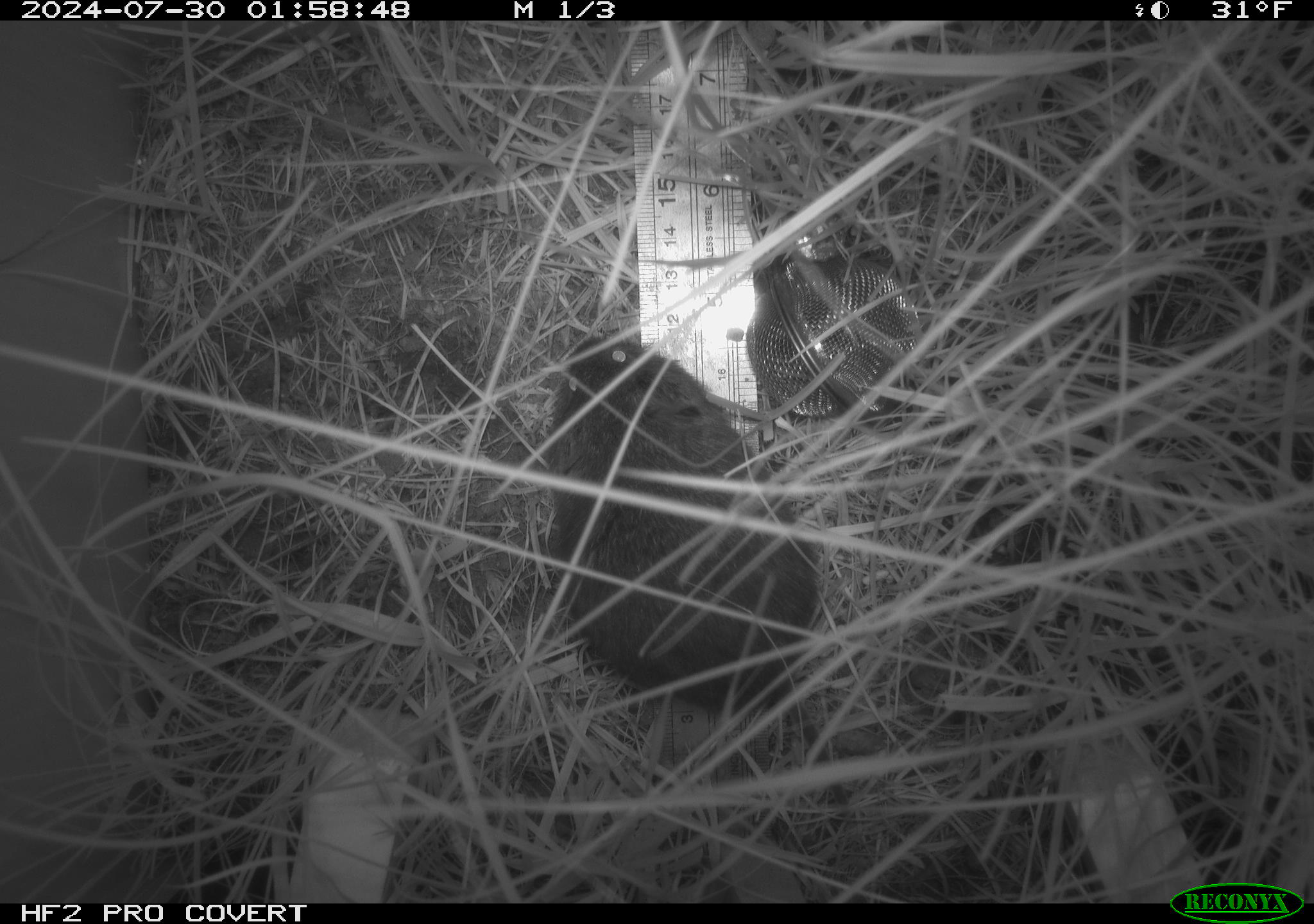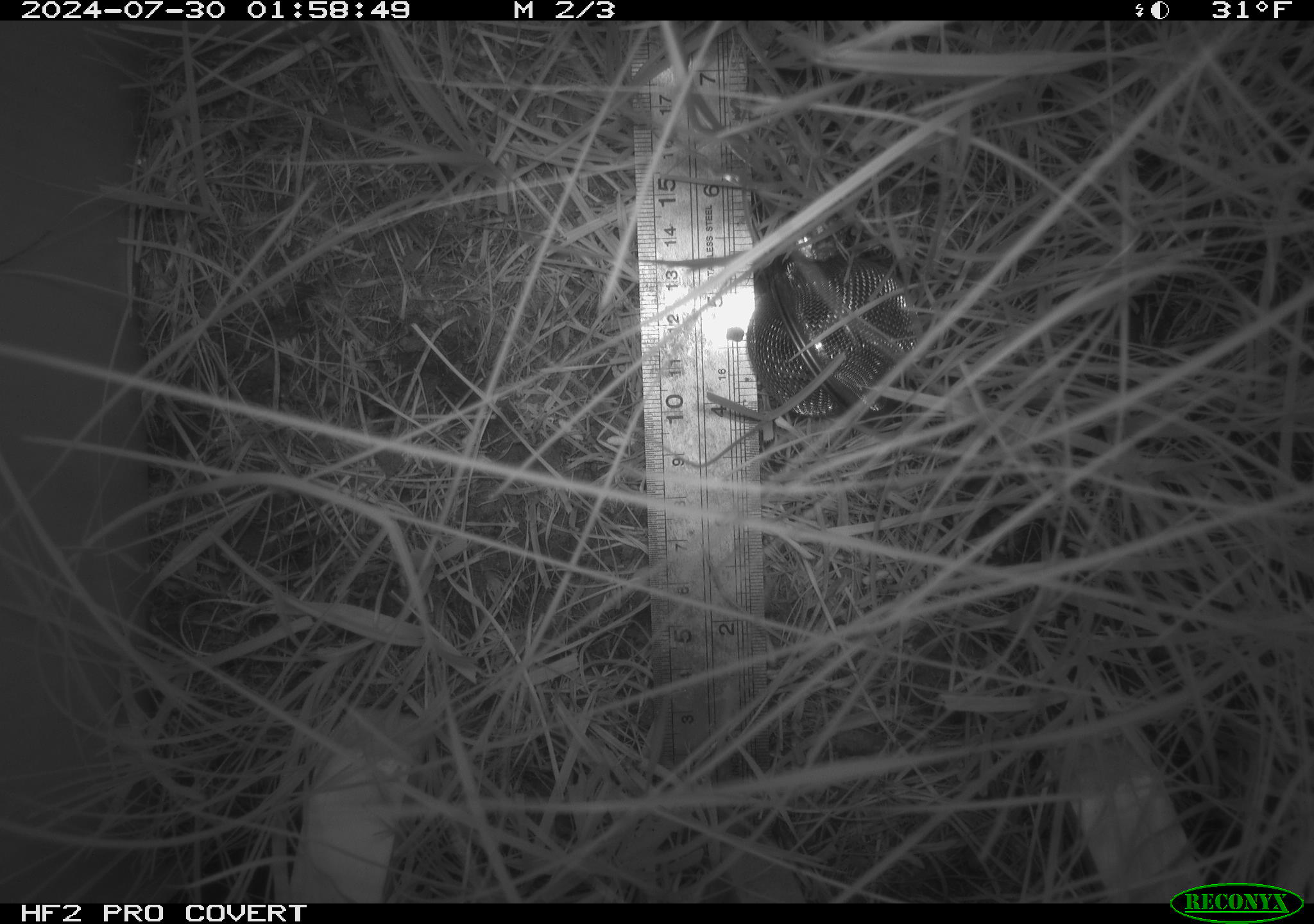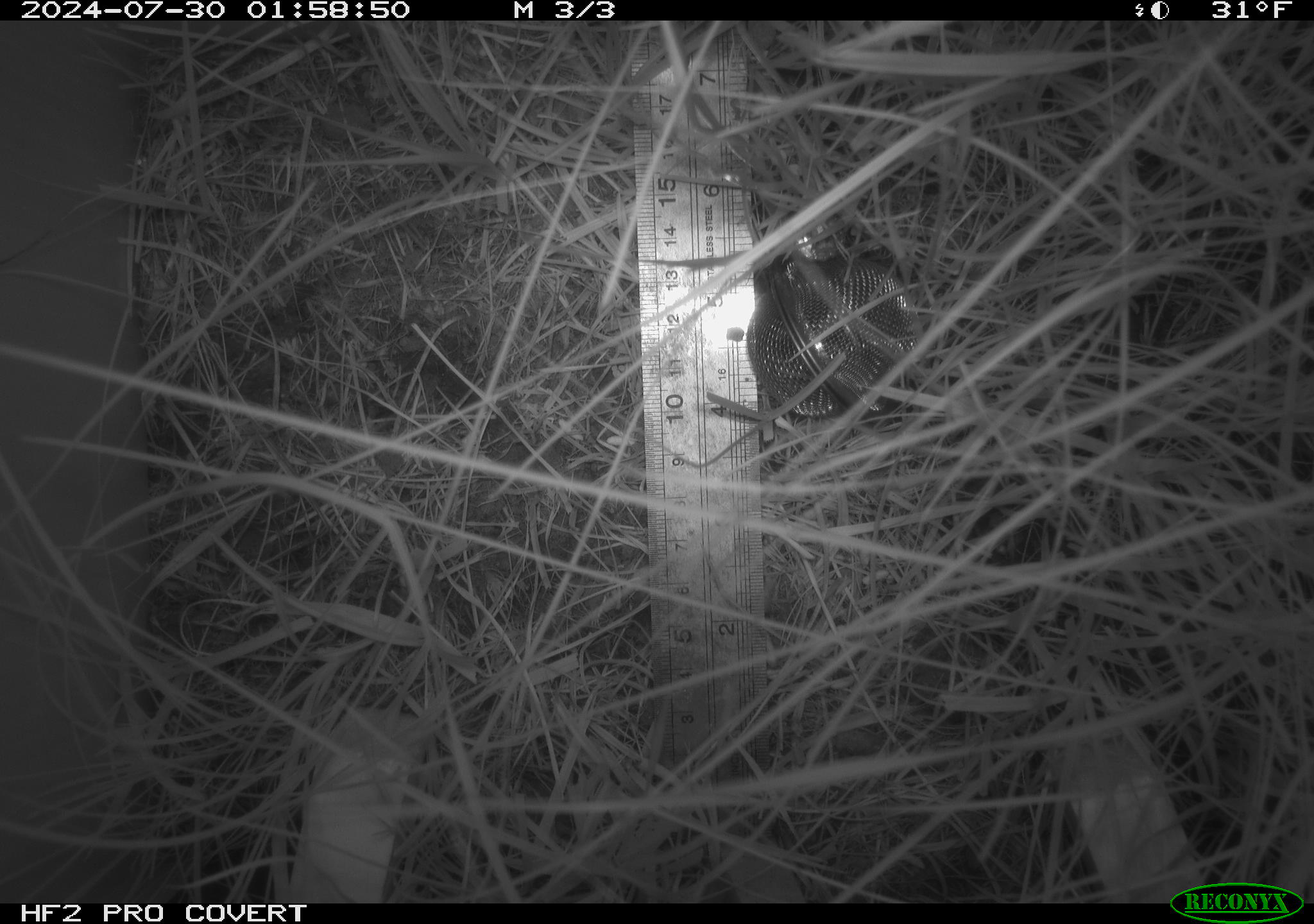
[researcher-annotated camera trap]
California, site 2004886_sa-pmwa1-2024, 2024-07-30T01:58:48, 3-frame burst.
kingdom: Animalia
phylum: Chordata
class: Mammalia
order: Rodentia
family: Cricetidae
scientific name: Arvicolinae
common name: voles, lemmings, and muskrats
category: arvicolinae subfamily